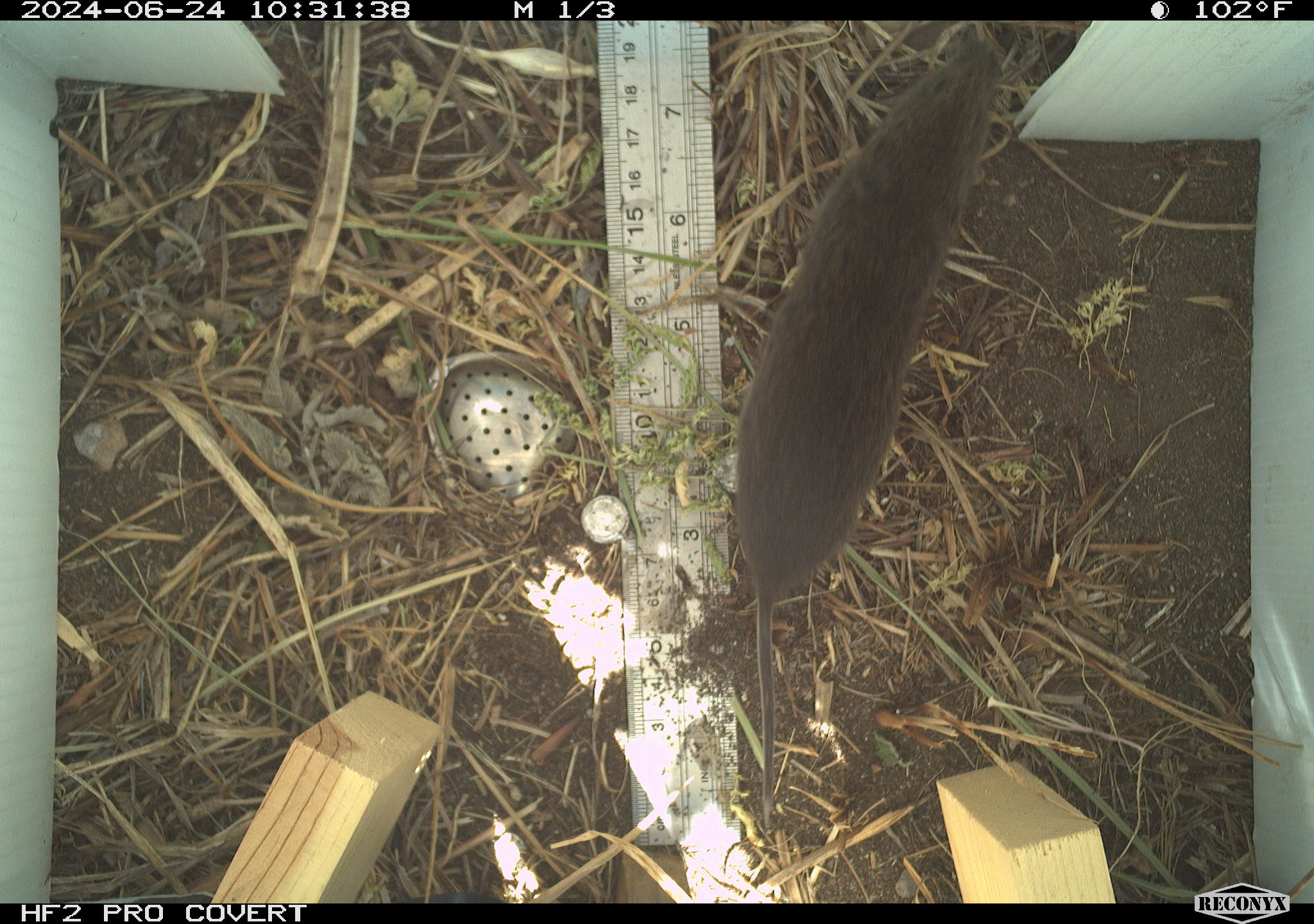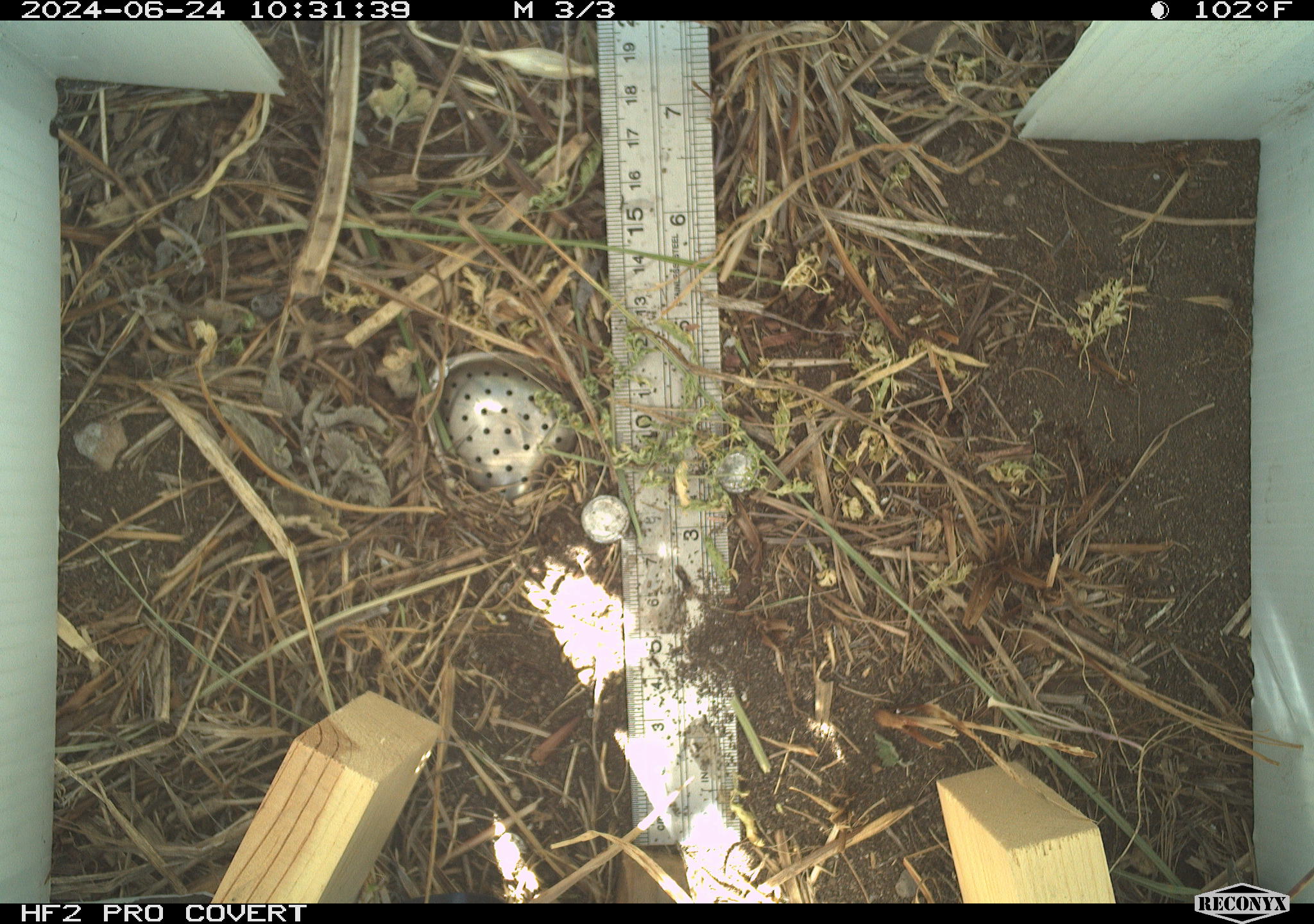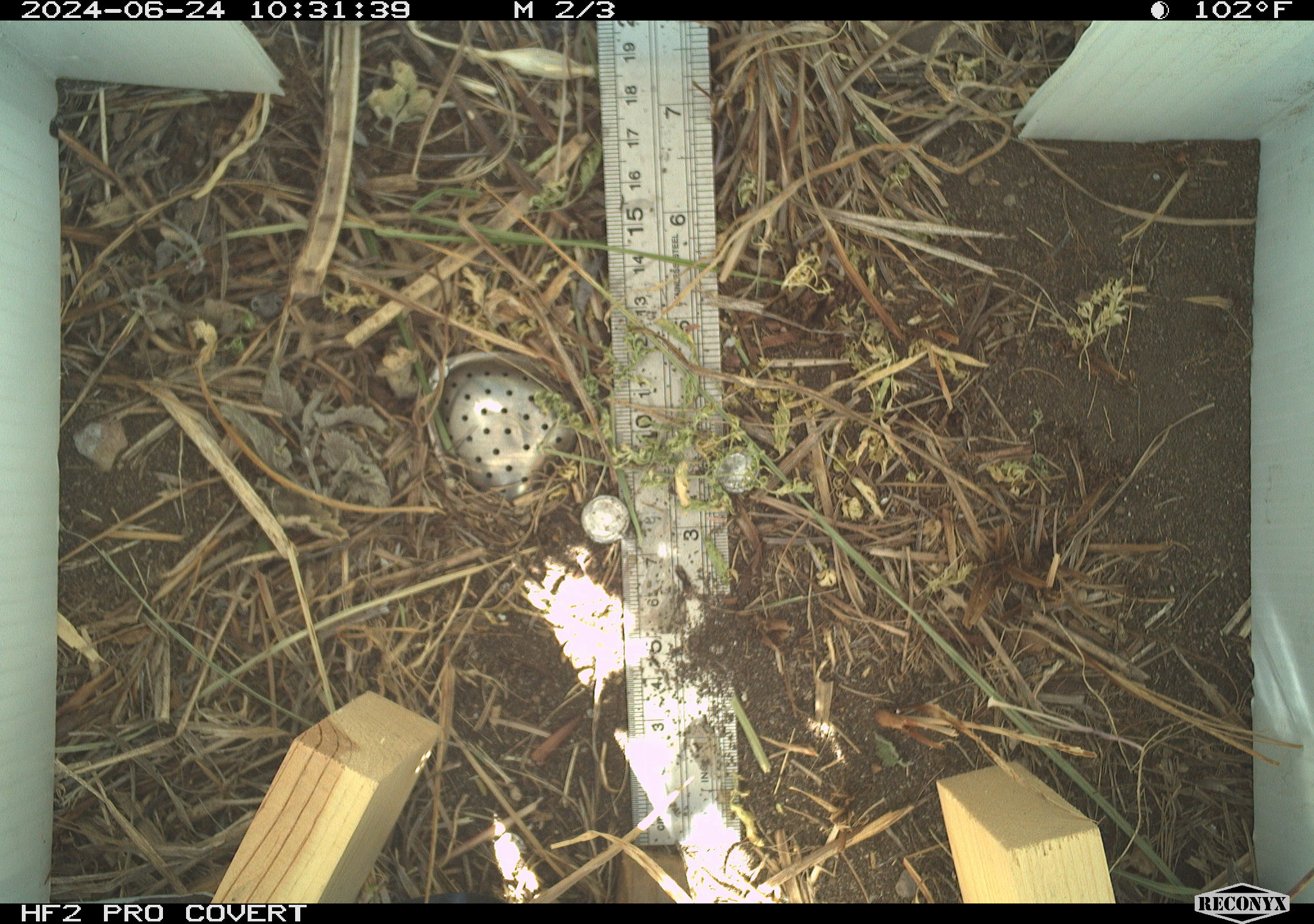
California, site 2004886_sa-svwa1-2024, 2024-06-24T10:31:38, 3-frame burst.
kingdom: Animalia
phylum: Chordata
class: Mammalia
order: Rodentia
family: Cricetidae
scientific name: Arvicolinae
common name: voles, lemmings, and muskrats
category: arvicolinae subfamily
Arvicolinae subfamily (voles, lemmings, and muskrats) (Arvicolinae).